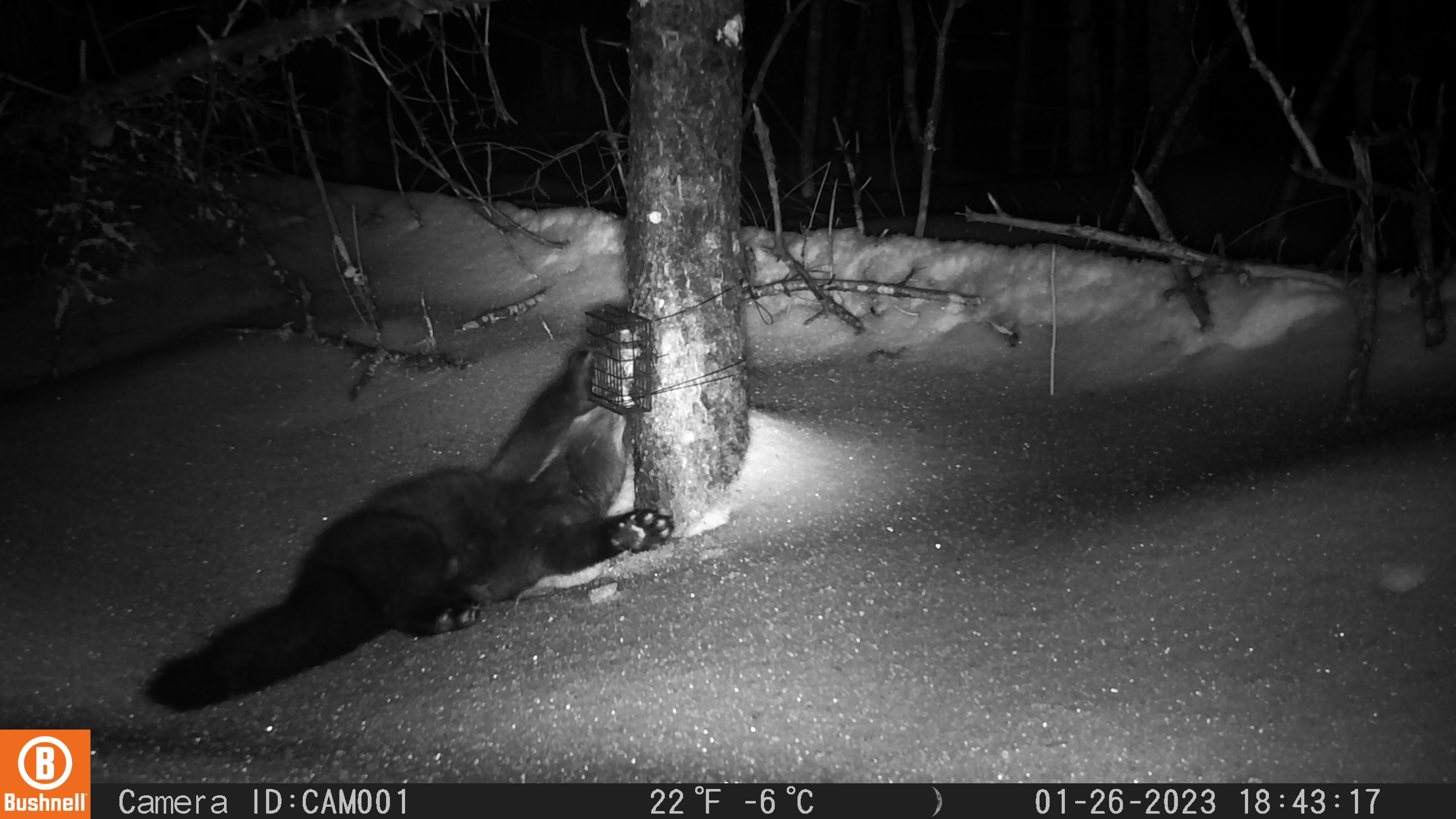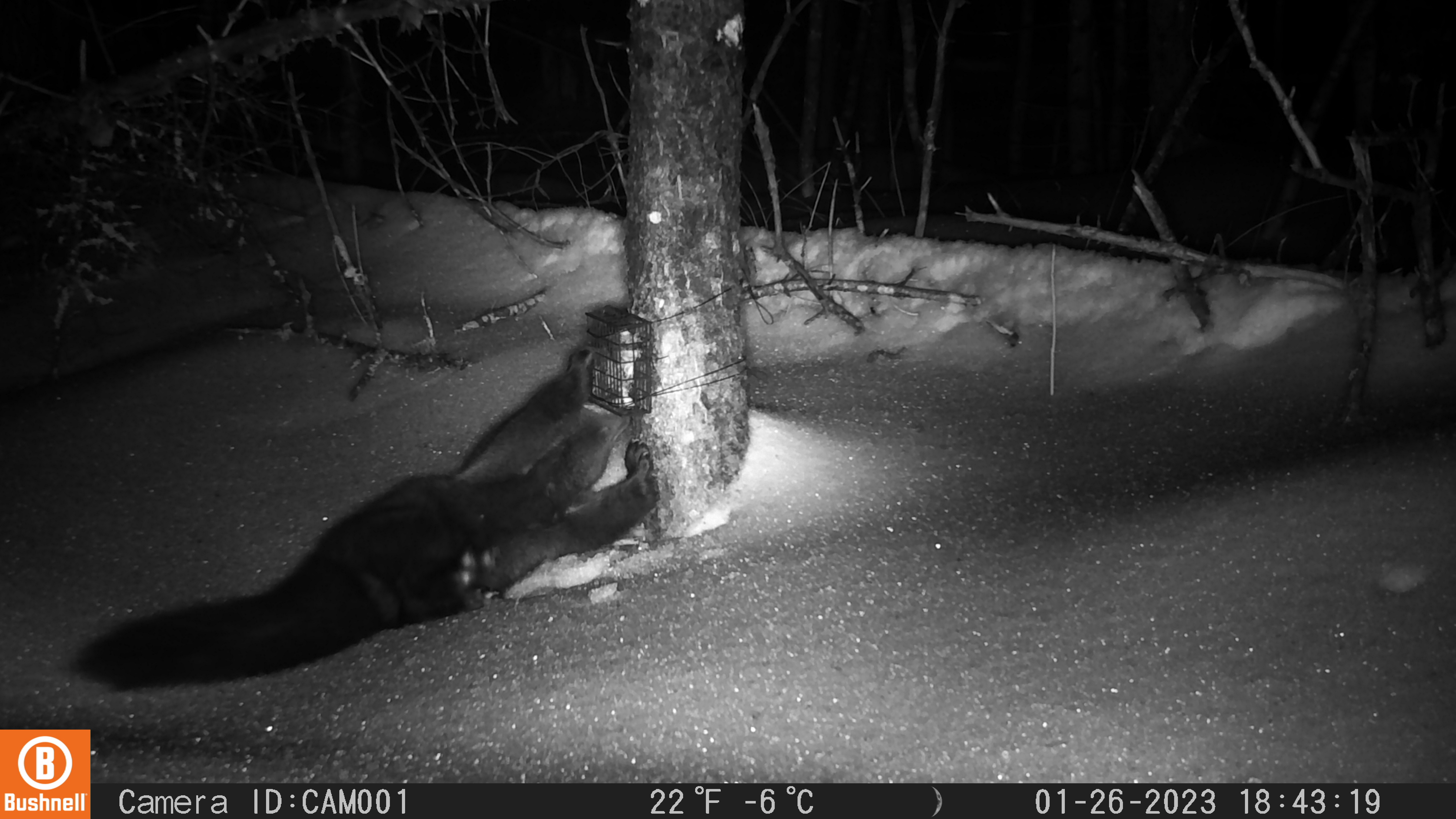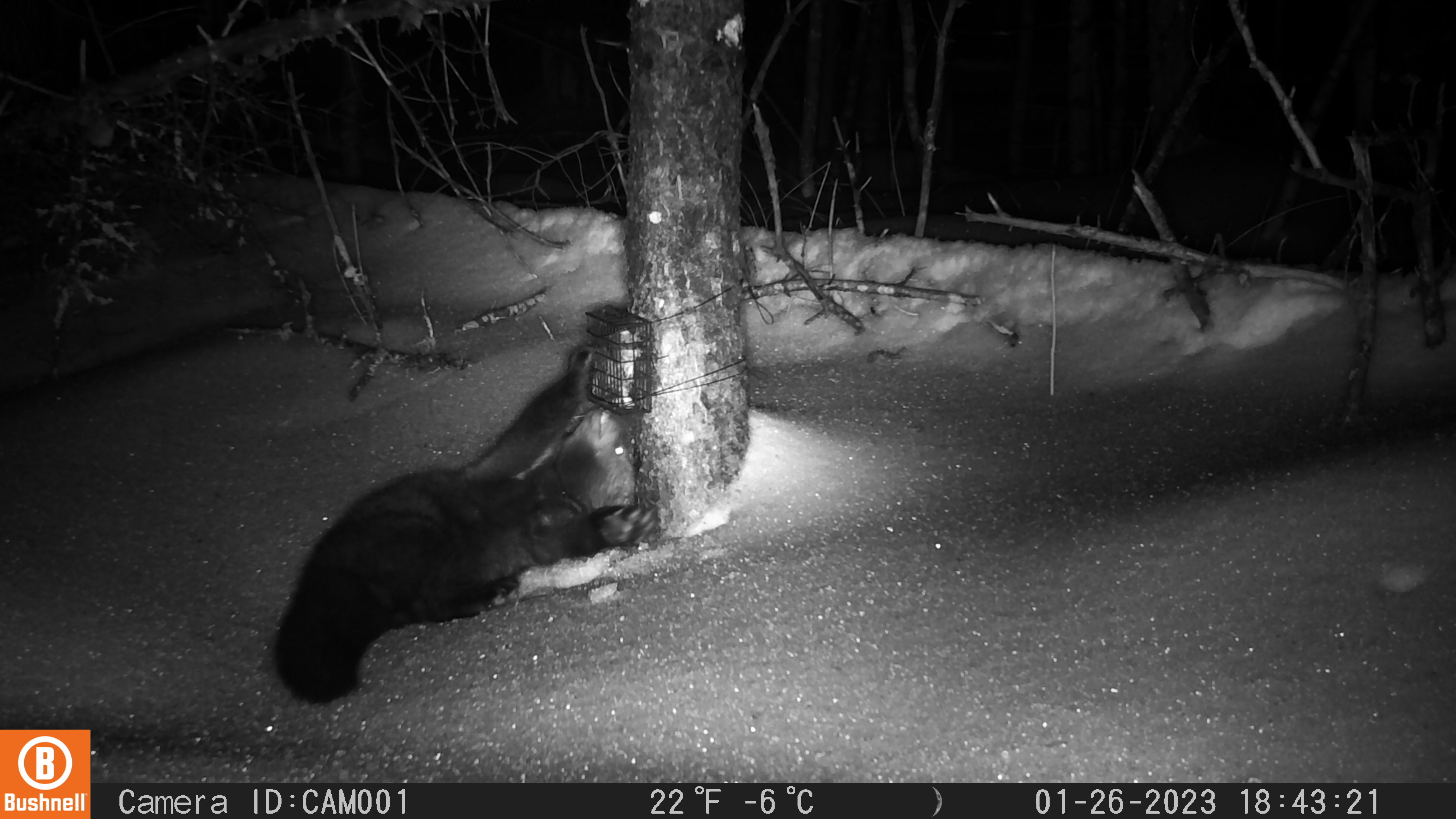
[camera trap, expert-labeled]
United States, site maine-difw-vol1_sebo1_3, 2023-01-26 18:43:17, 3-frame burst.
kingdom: Animalia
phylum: Chordata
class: Mammalia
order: Carnivora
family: Mustelidae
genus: Pekania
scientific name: Pekania pennanti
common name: fisher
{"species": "fisher (Pekania pennanti)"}